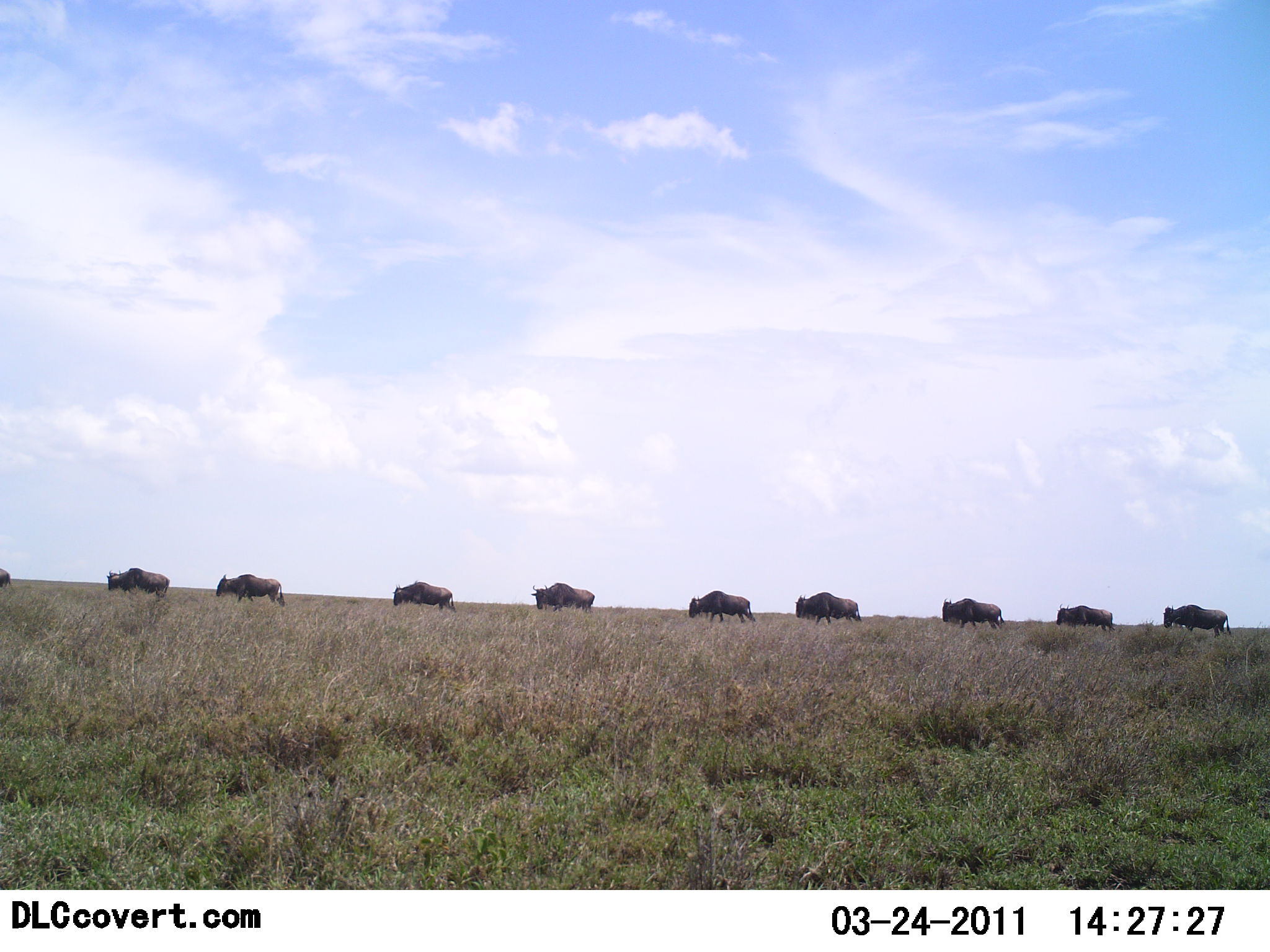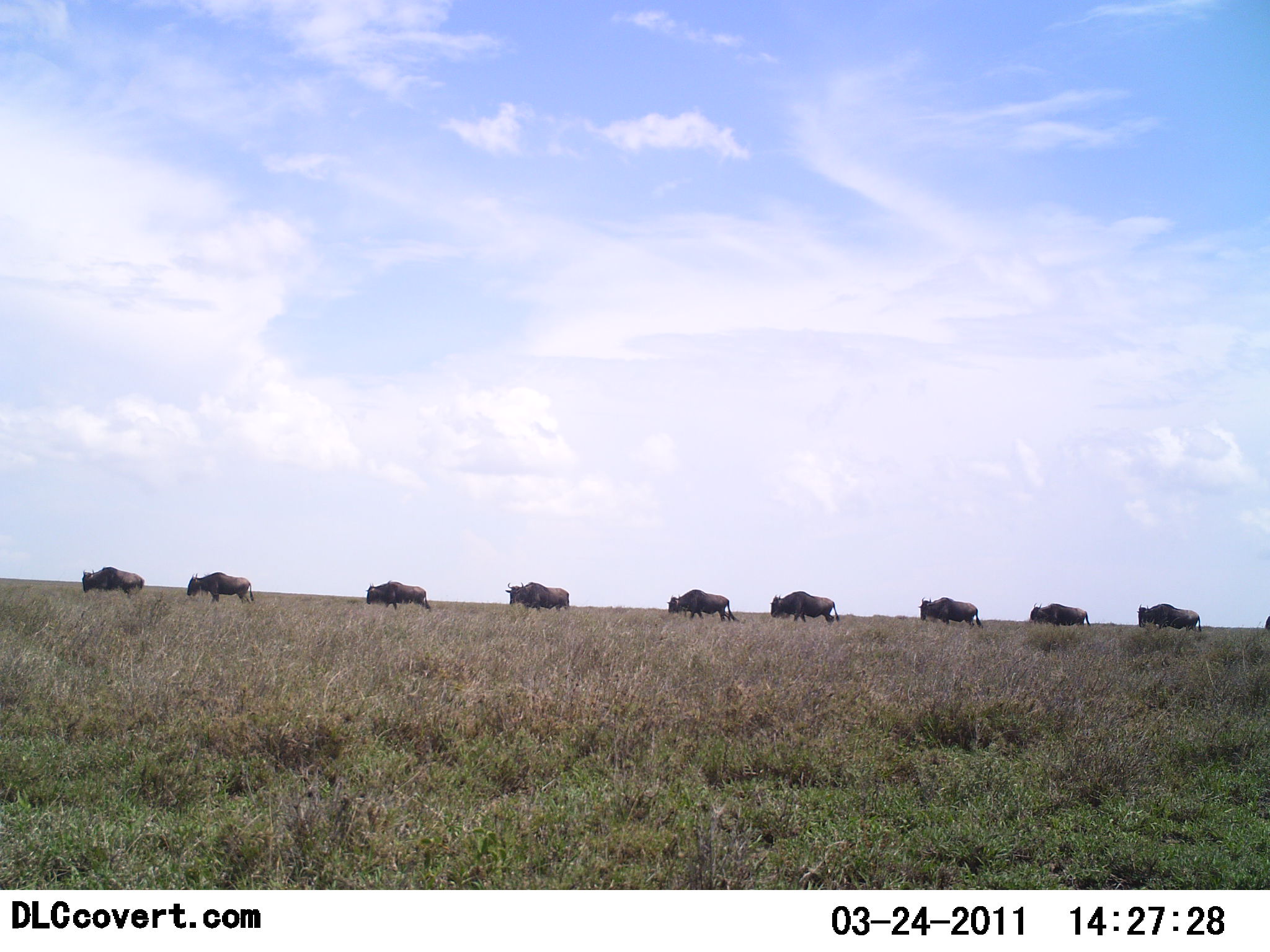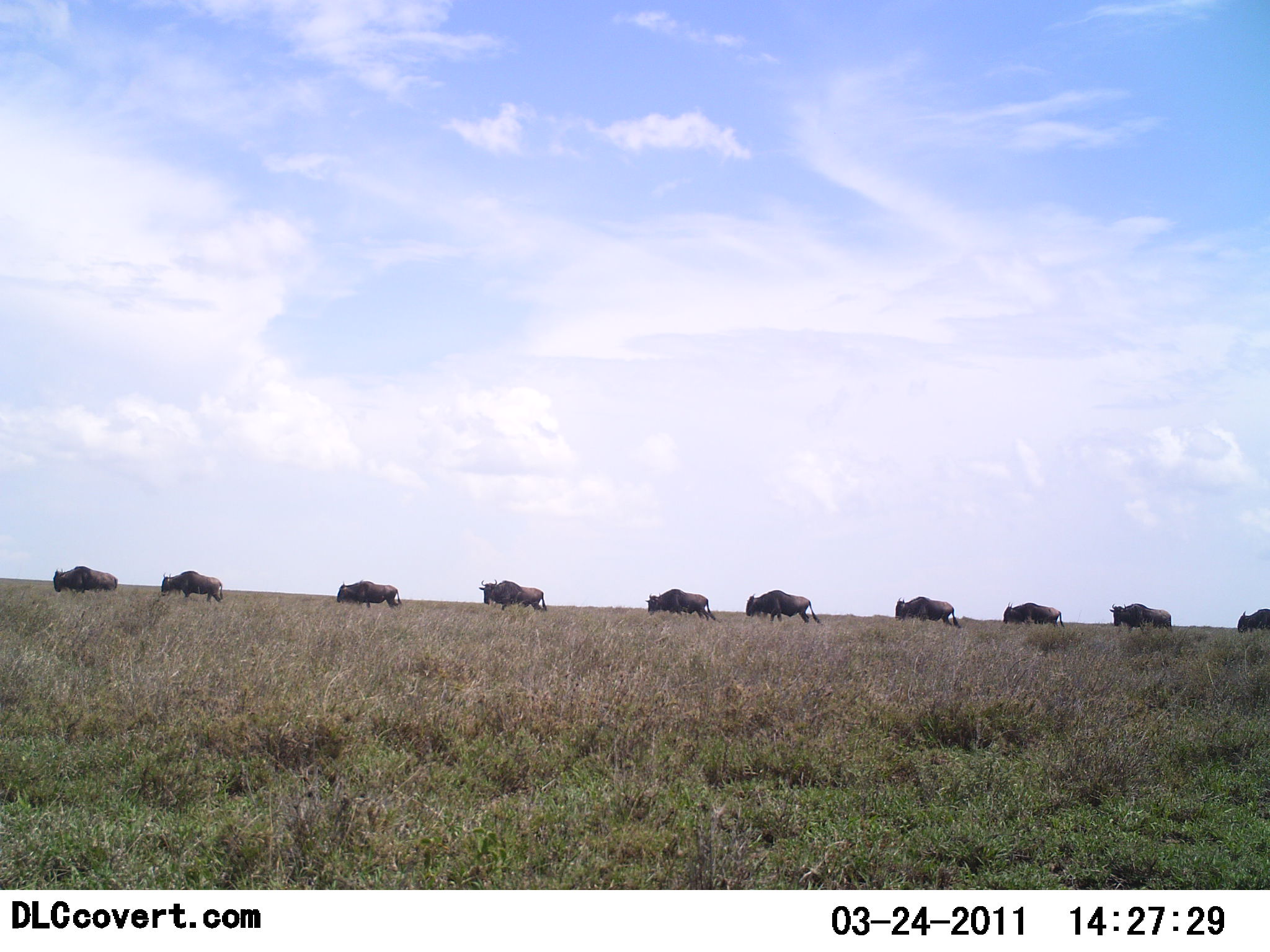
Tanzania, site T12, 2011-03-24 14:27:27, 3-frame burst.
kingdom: Animalia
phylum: Chordata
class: Mammalia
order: Artiodactyla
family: Bovidae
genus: Connochaetes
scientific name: Connochaetes taurinus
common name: blue wildebeest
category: wildebeest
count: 10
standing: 9%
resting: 0%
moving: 100%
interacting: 0%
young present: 0%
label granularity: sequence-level